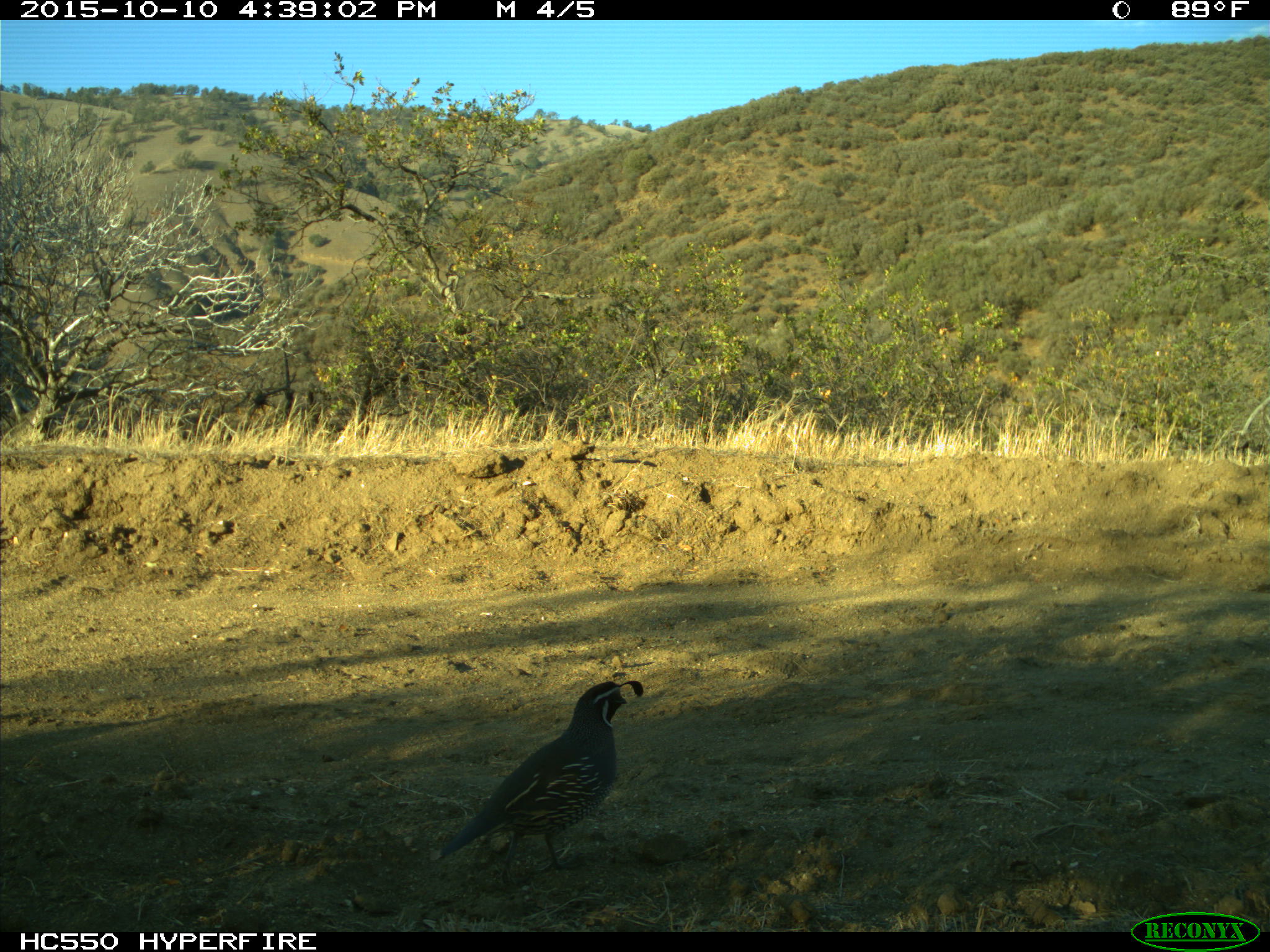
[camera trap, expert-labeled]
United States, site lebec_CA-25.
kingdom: Animalia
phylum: Chordata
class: Aves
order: Galliformes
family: Odontophoridae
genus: Callipepla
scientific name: Callipepla californica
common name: california quail